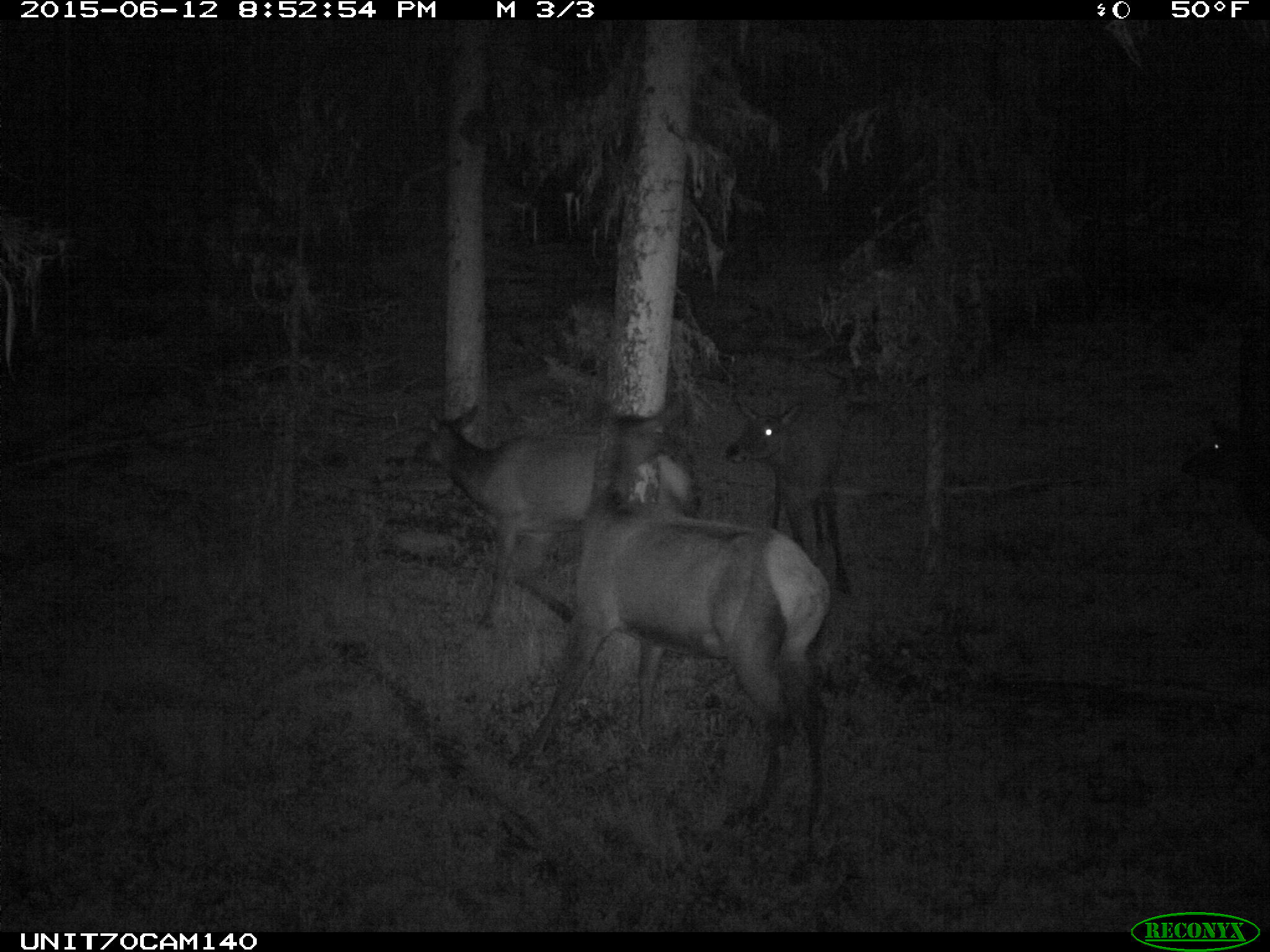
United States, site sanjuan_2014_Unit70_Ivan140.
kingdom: Animalia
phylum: Chordata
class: Mammalia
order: Artiodactyla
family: Cervidae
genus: Cervus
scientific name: Cervus elaphus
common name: red deer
Cervus elaphus (red deer).